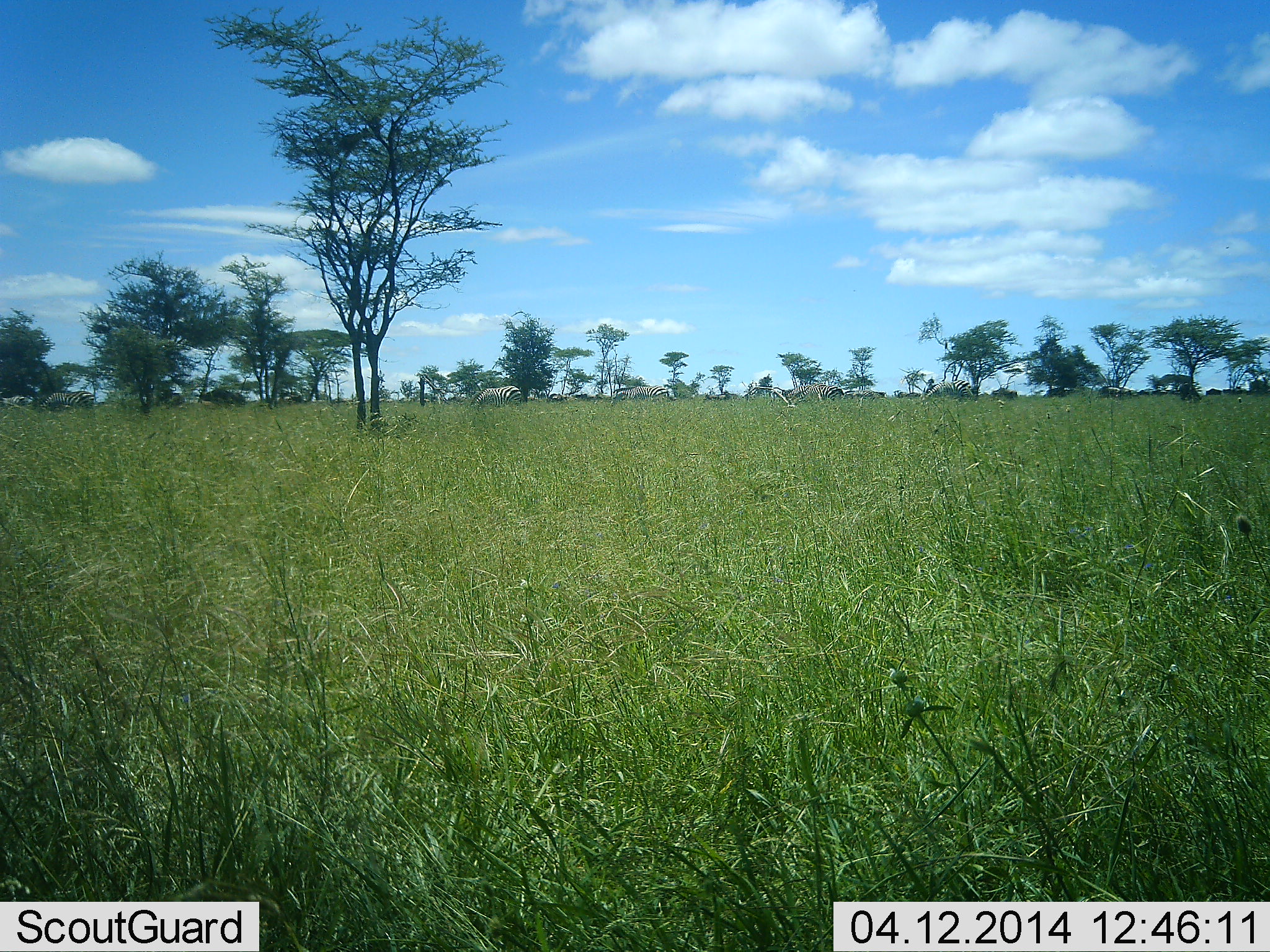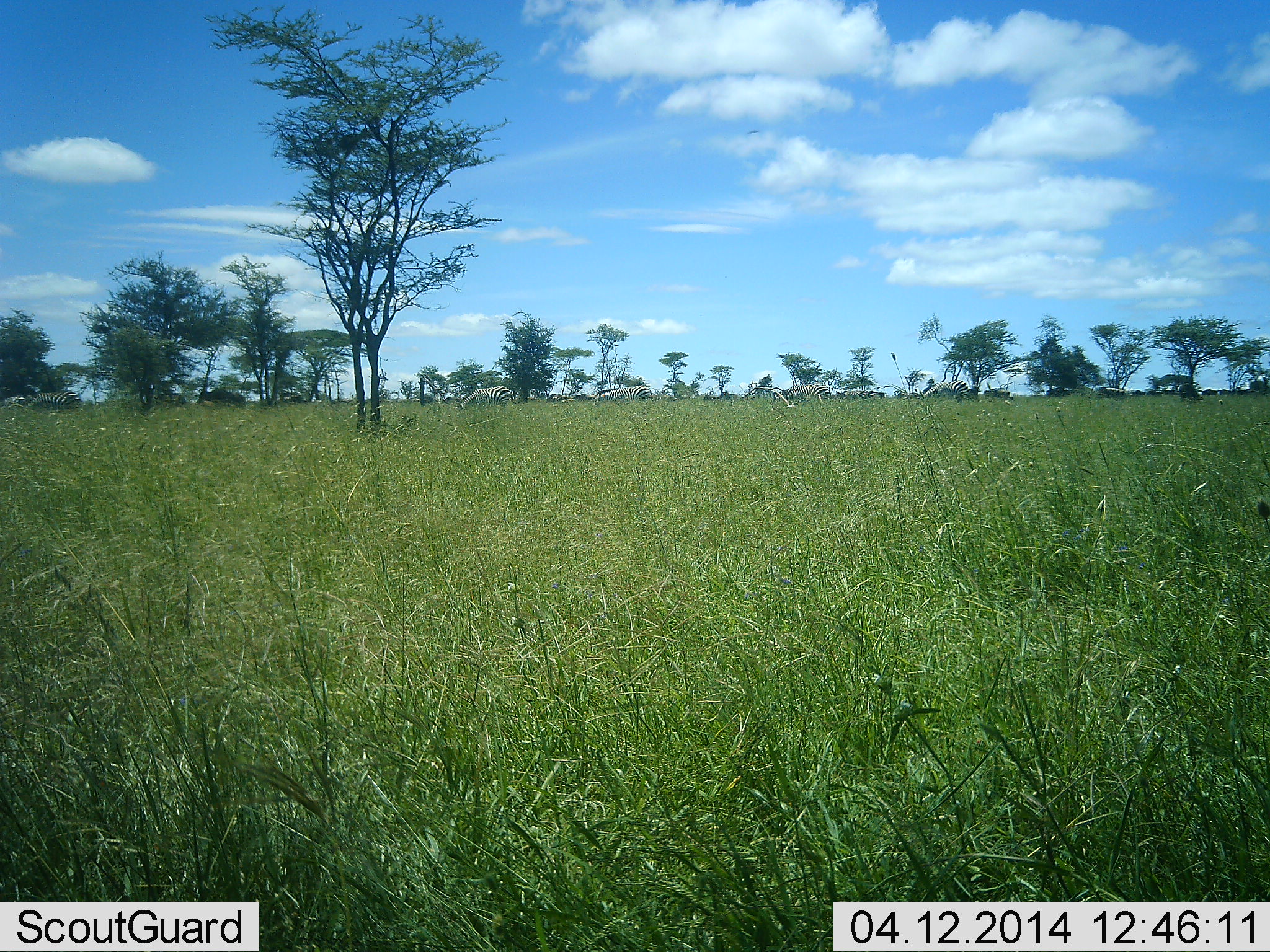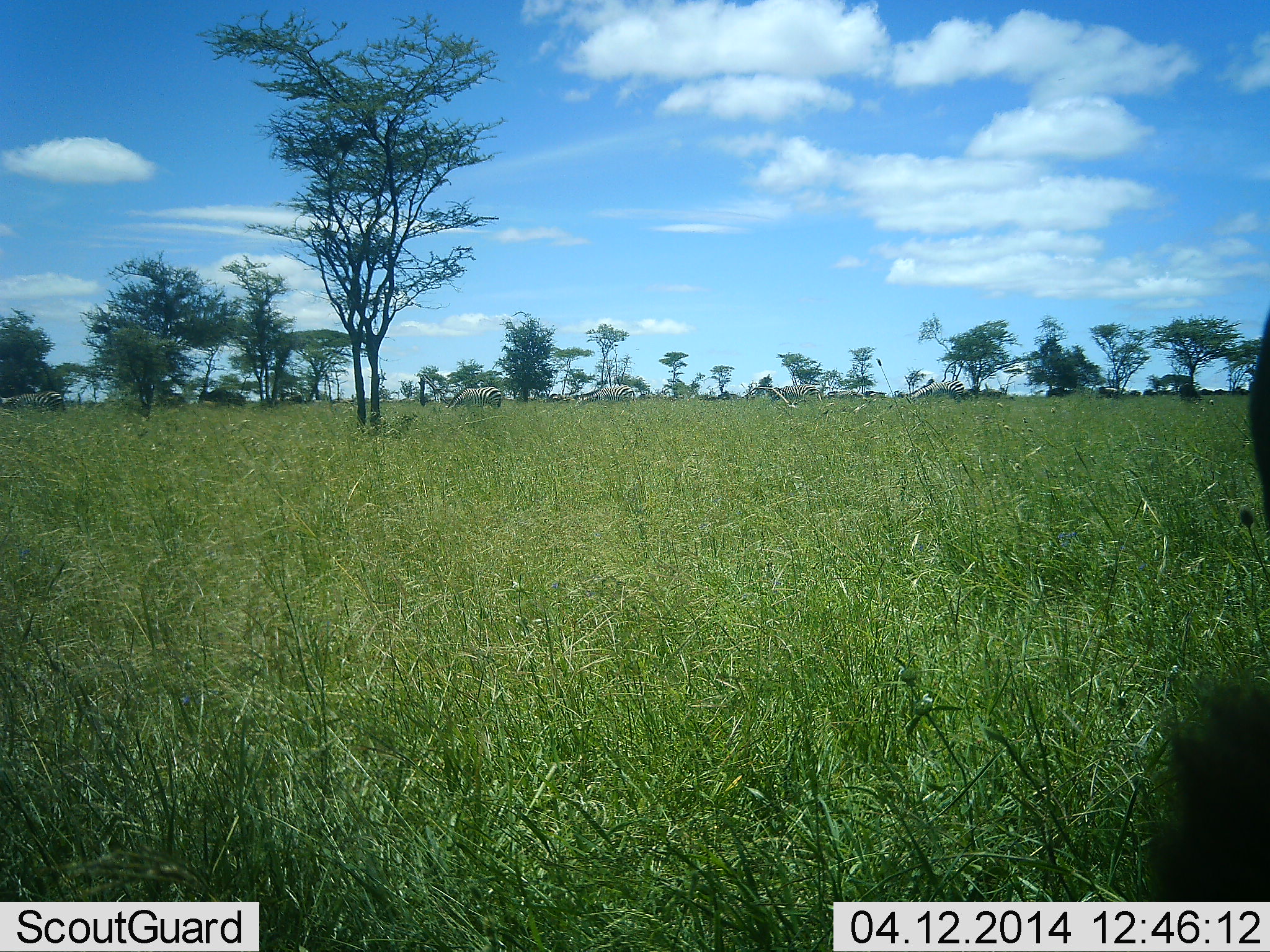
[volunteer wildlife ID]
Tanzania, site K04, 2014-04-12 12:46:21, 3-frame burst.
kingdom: Animalia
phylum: Chordata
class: Mammalia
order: Perissodactyla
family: Equidae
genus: Equus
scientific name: Equus quagga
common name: plains zebra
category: zebra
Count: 6.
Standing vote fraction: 30%.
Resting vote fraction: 0%.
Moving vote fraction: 60%.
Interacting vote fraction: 0%.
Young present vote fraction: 0%.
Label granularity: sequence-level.